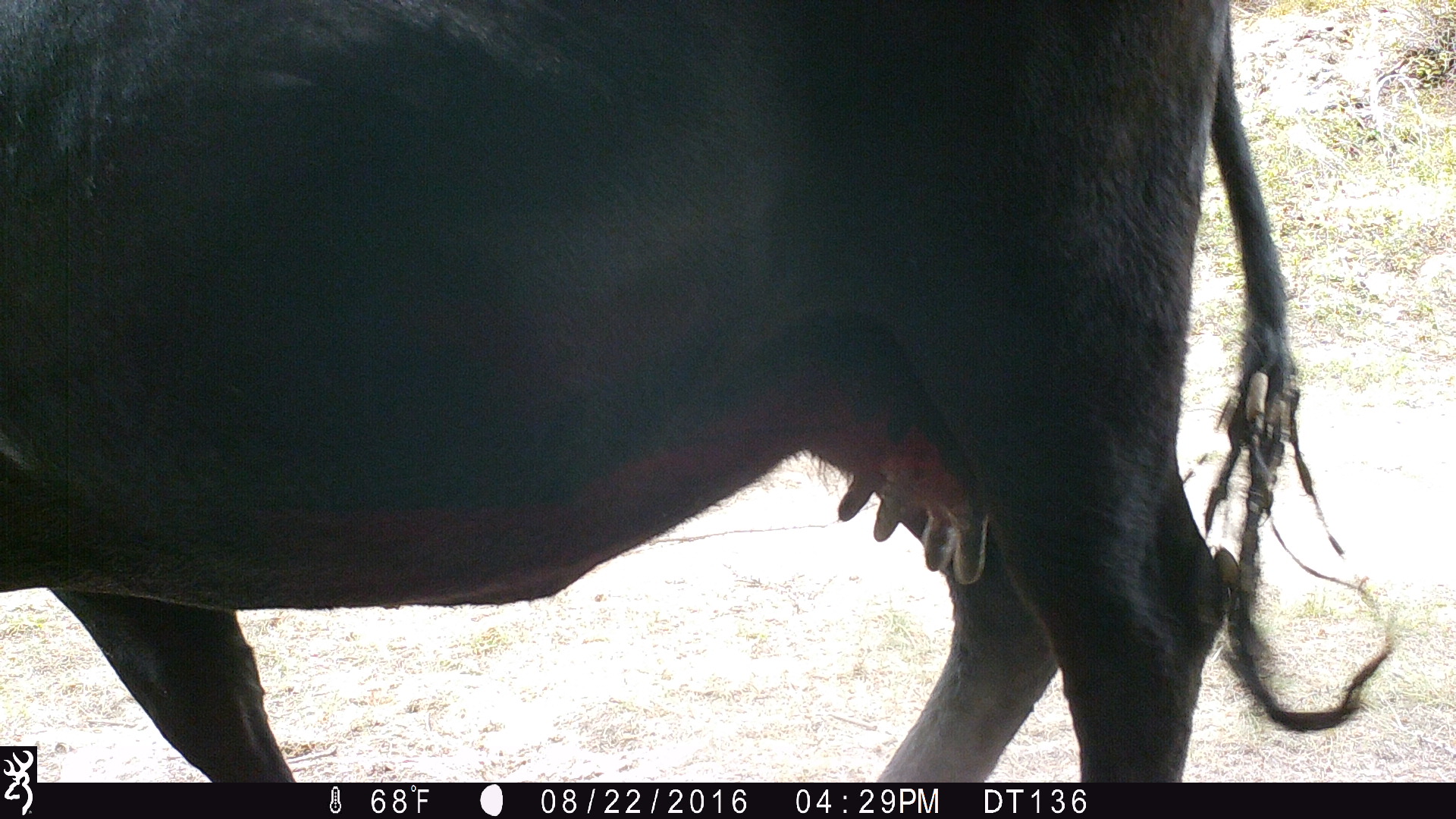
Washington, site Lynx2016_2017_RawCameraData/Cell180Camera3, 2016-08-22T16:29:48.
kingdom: Animalia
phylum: Chordata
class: Mammalia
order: Artiodactyla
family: Bovidae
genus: Bos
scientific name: Bos taurus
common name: domestic cattle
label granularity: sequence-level